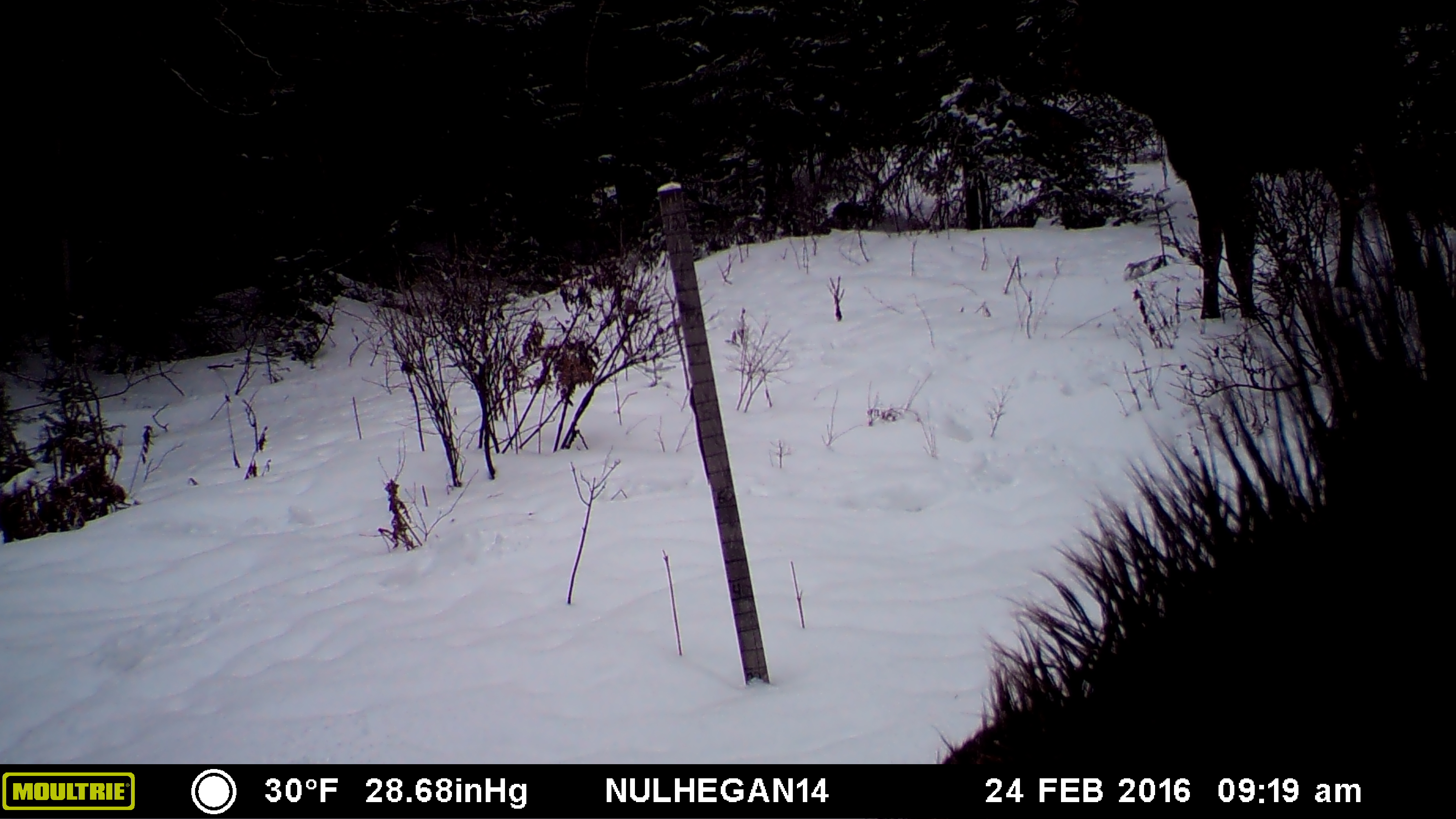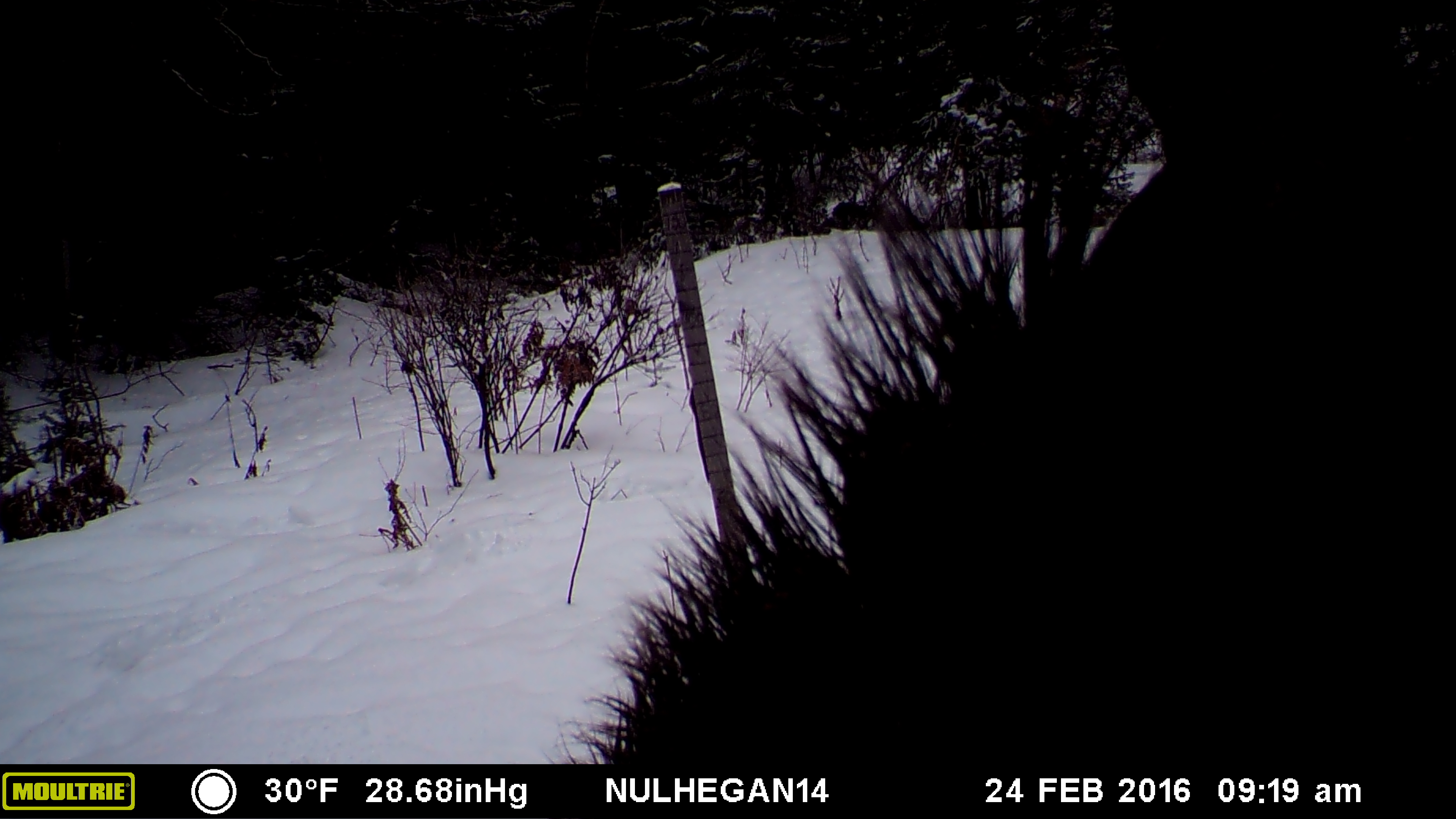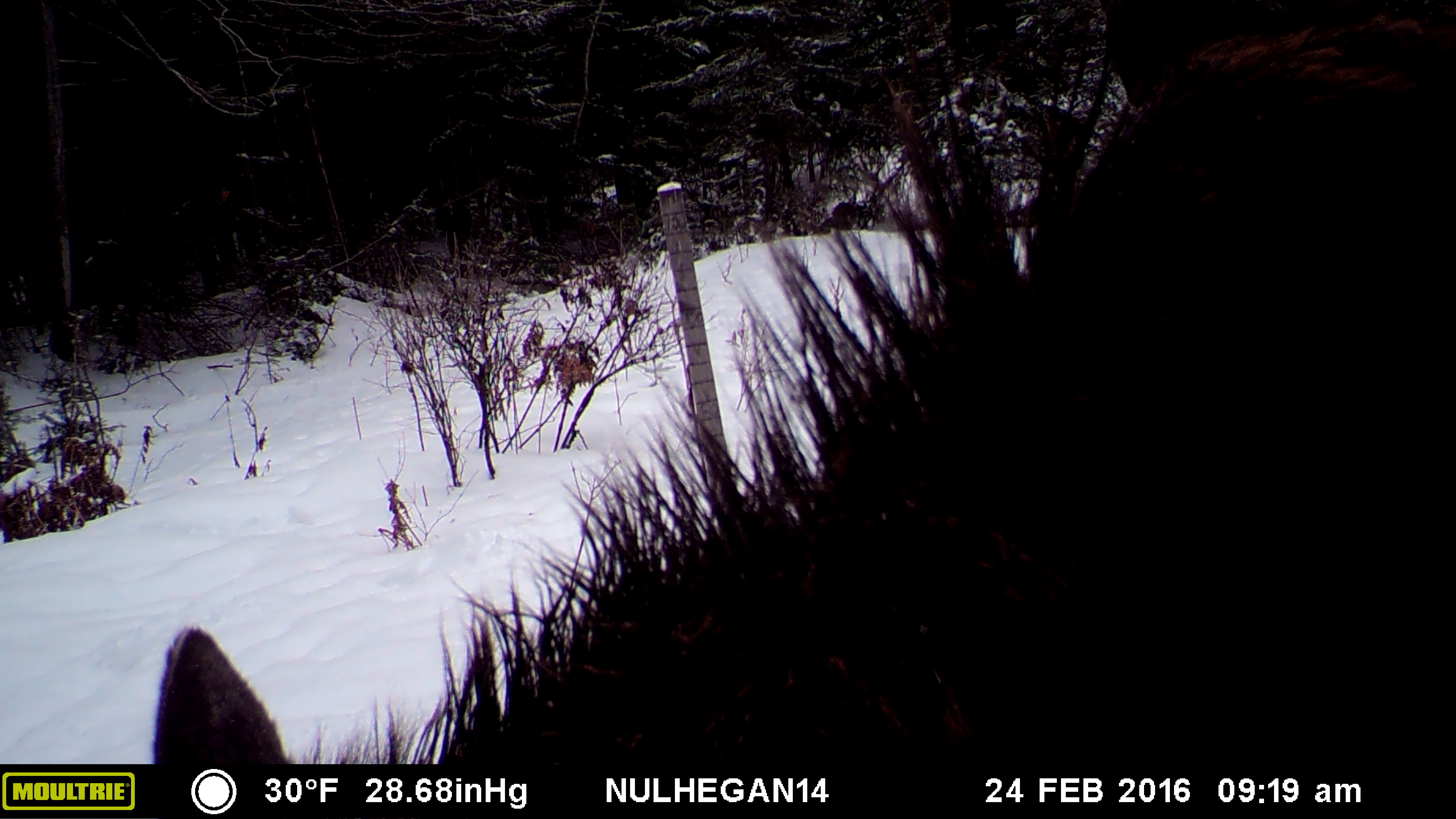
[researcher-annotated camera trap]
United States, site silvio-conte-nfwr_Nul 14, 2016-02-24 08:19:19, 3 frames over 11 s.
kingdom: Animalia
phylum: Chordata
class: Mammalia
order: Artiodactyla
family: Cervidae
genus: Alces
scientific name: Alces alces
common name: moose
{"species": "moose (Alces alces)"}